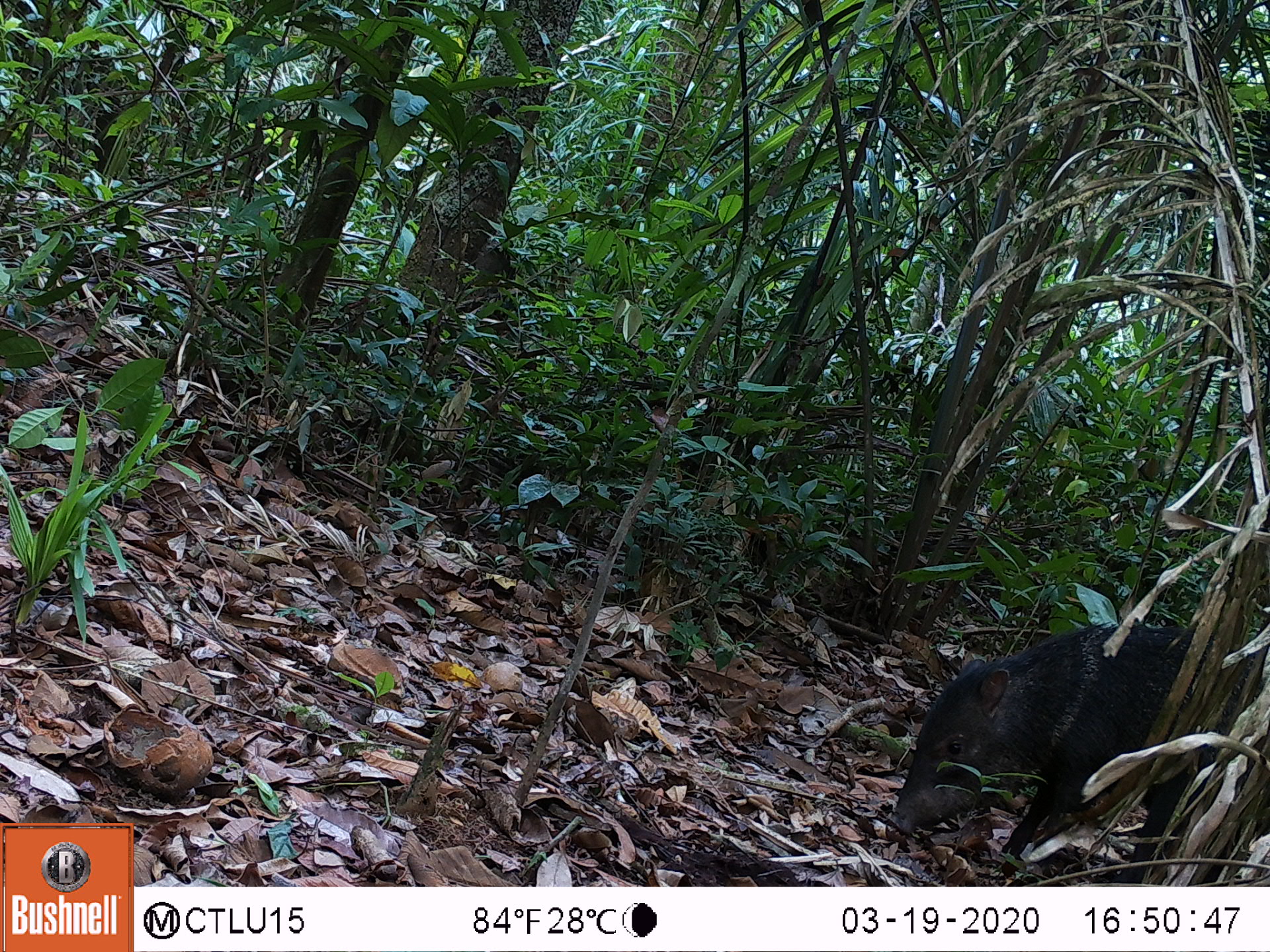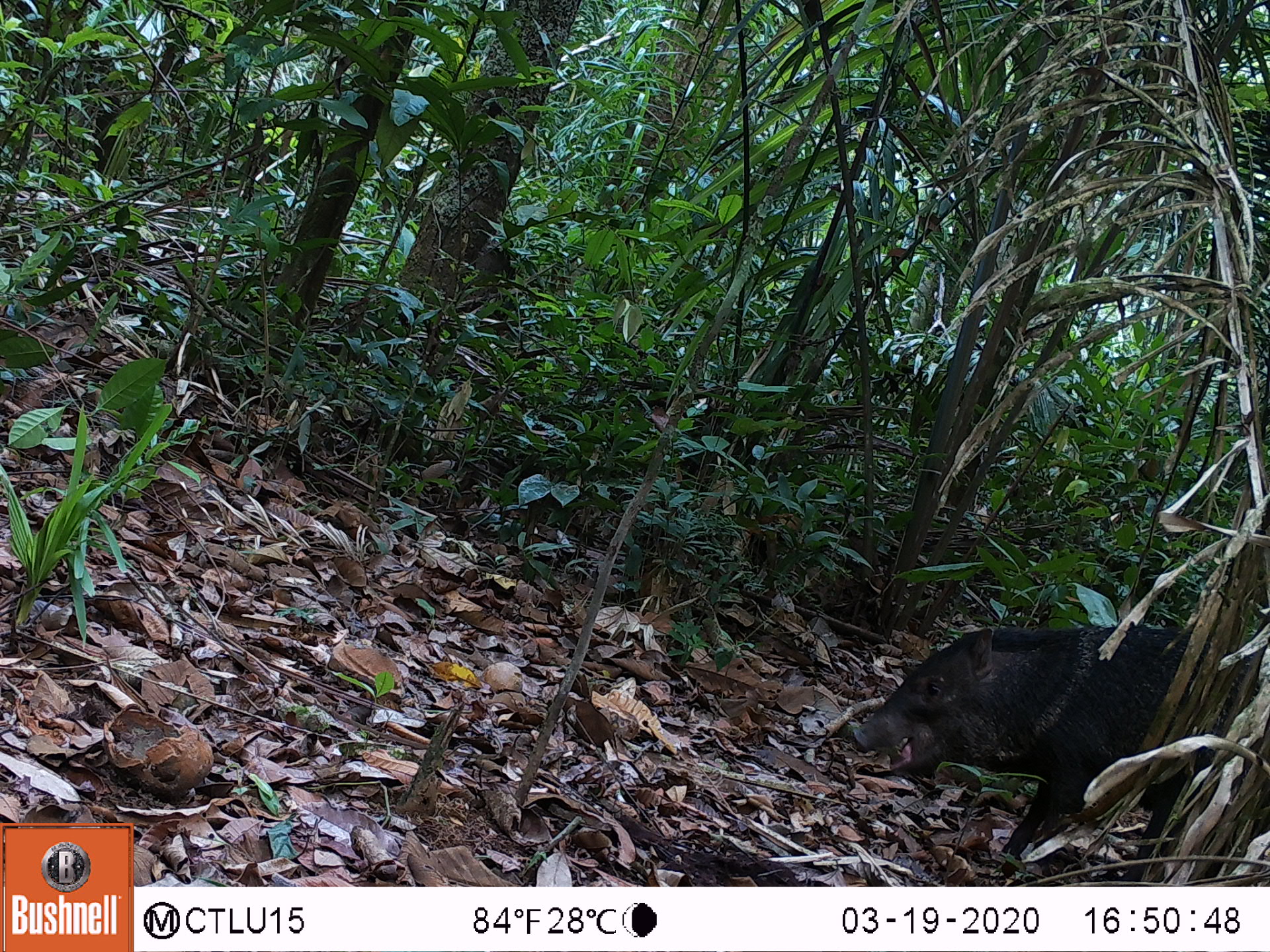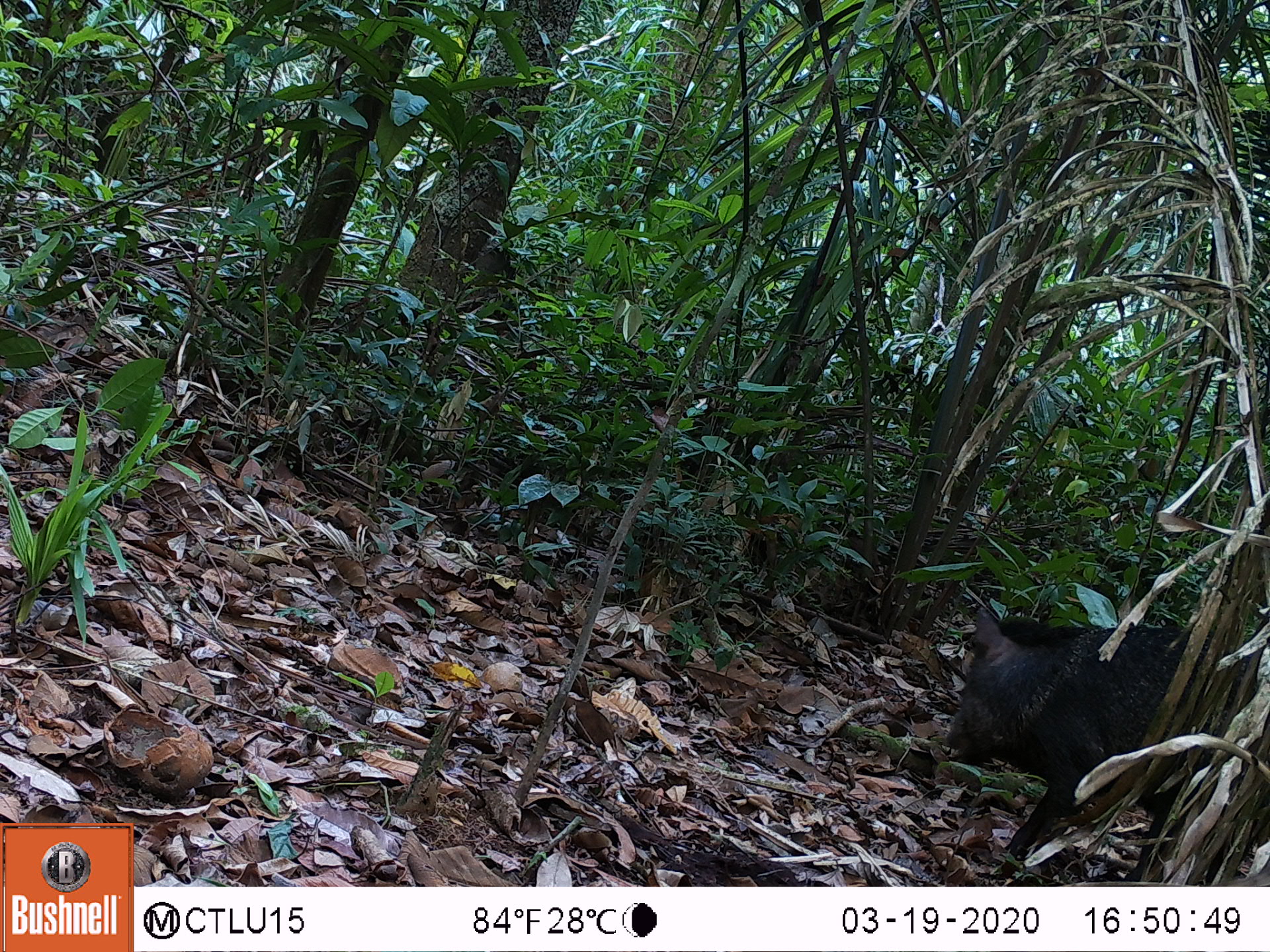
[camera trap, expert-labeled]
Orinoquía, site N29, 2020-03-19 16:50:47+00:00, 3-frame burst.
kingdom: Animalia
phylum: Chordata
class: Mammalia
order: Artiodactyla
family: Tayassuidae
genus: Pecari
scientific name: Pecari tajacu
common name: collared peccary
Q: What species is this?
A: Collared peccary (Pecari tajacu).